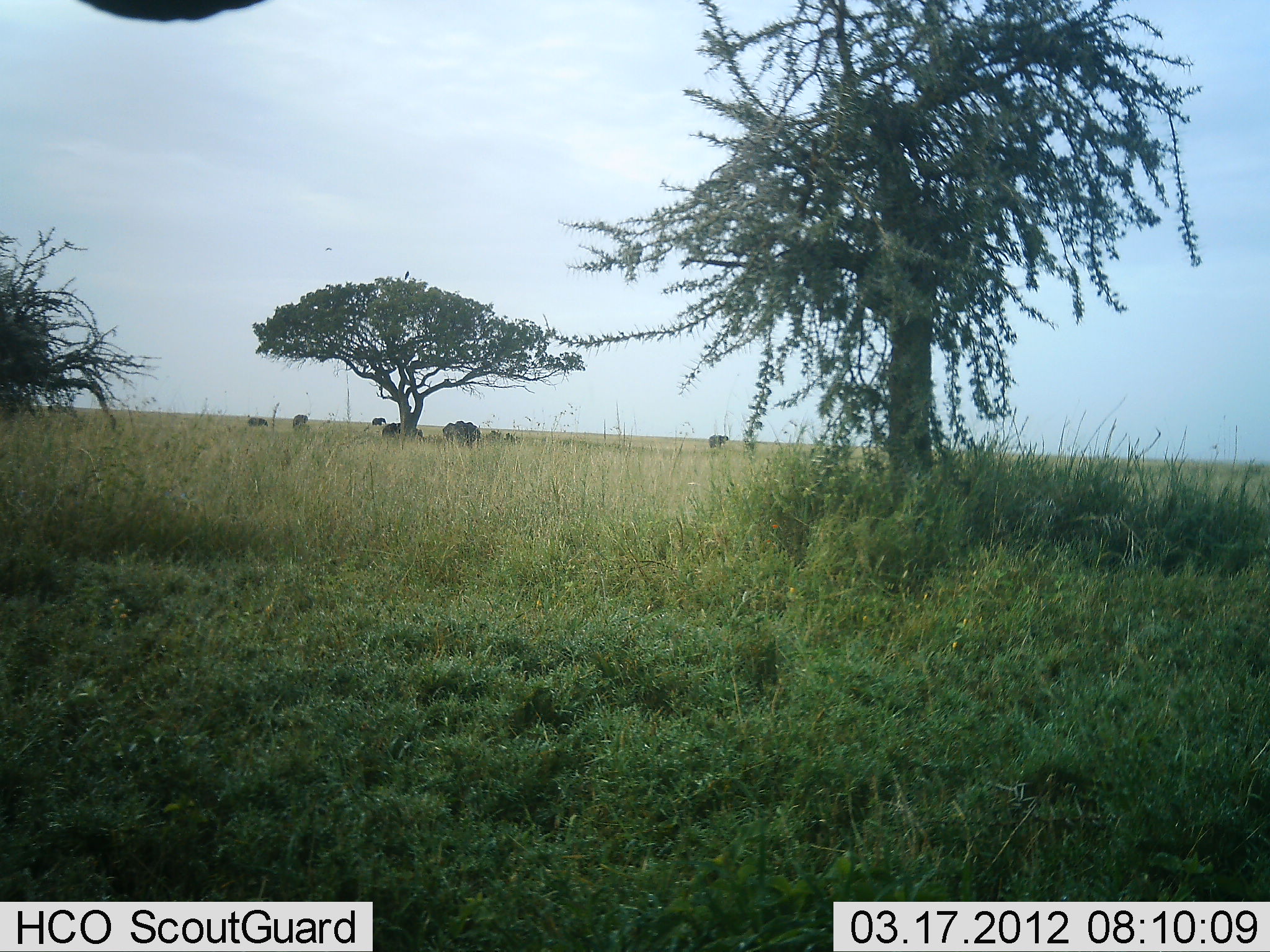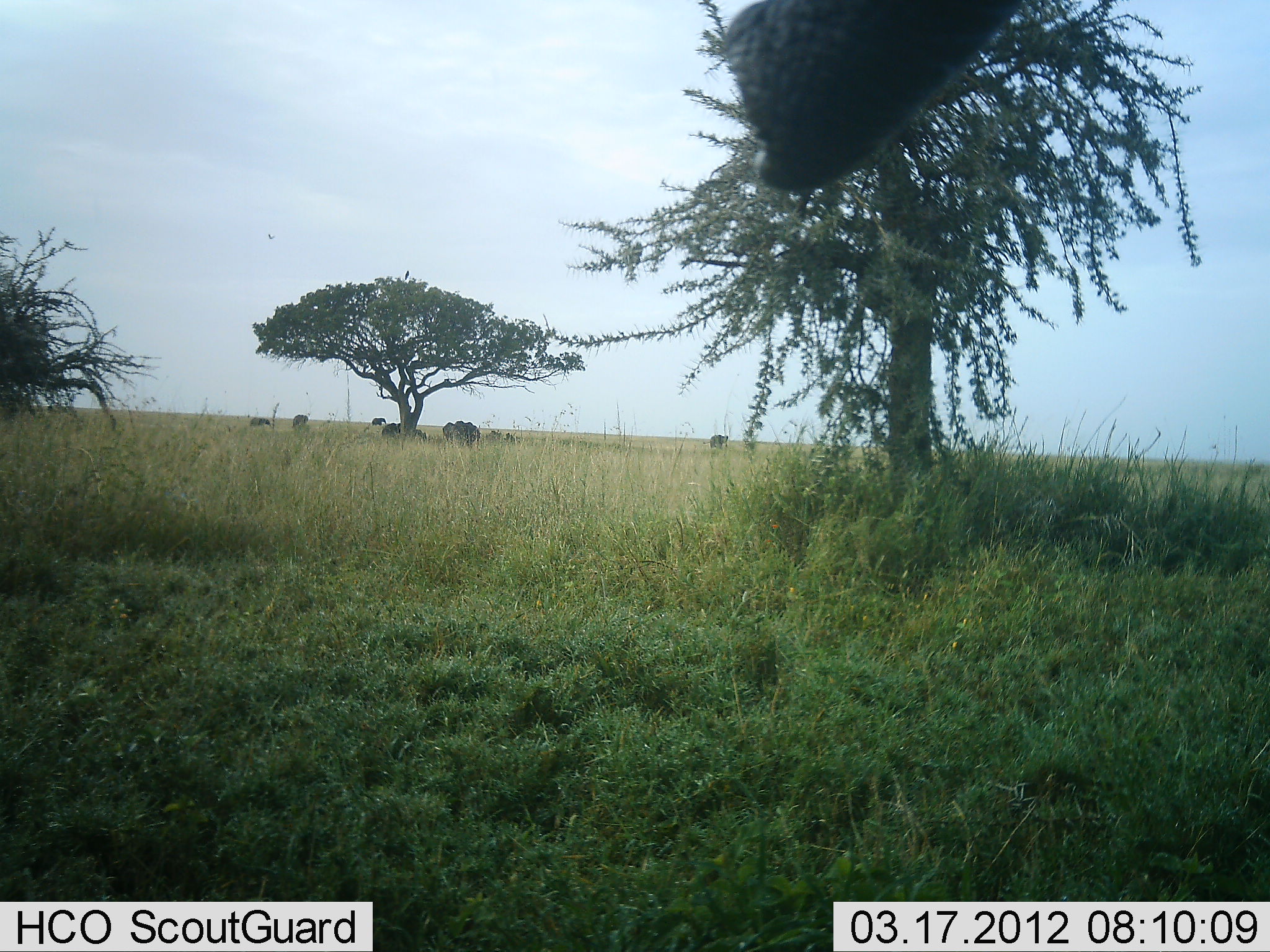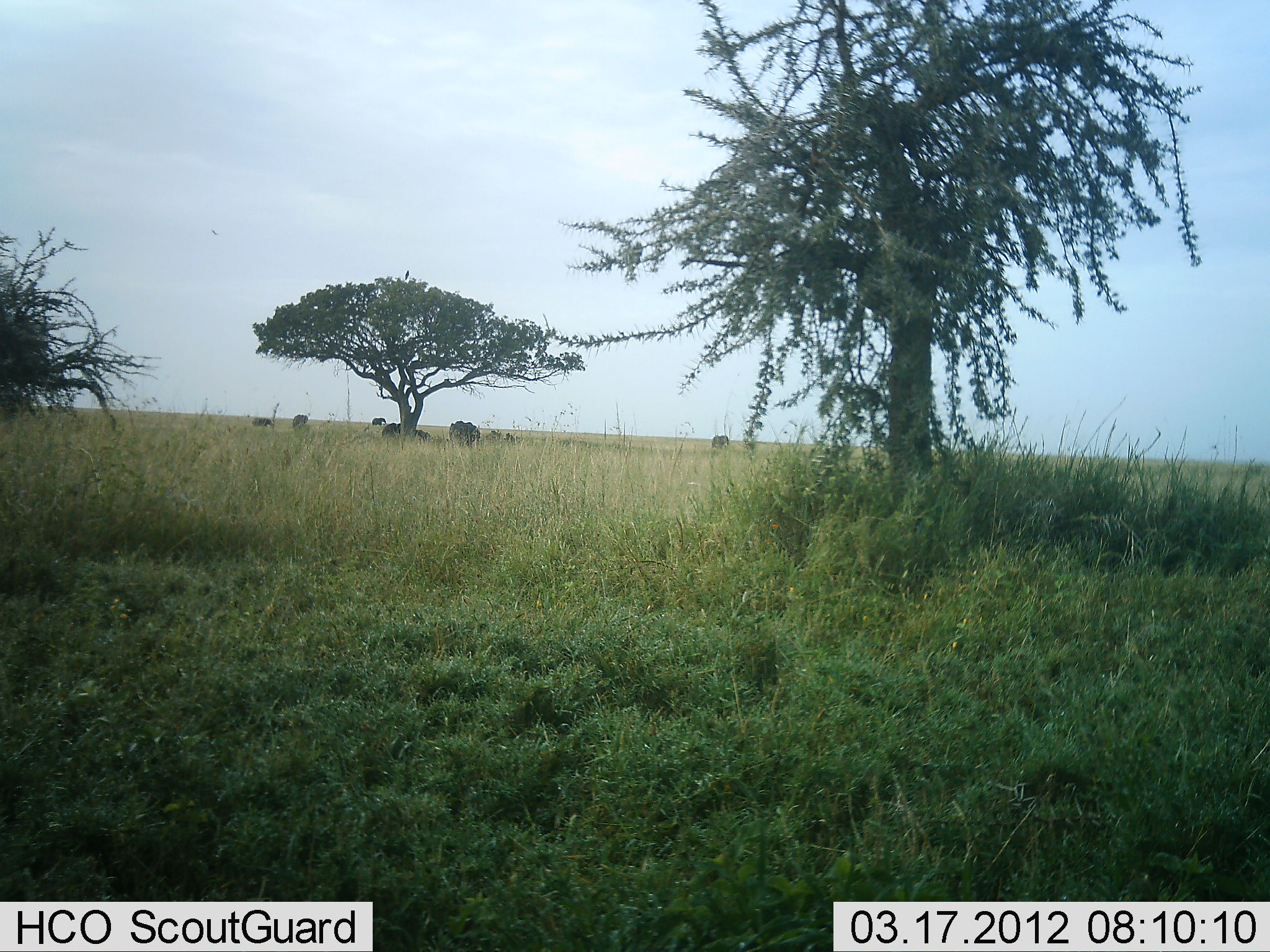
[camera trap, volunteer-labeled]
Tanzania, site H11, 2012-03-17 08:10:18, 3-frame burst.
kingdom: Animalia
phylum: Chordata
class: Mammalia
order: Proboscidea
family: Elephantidae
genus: Loxodonta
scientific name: Loxodonta africana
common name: african bush elephant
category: elephant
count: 1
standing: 81%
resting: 12%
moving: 44%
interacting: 0%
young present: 6%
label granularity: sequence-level